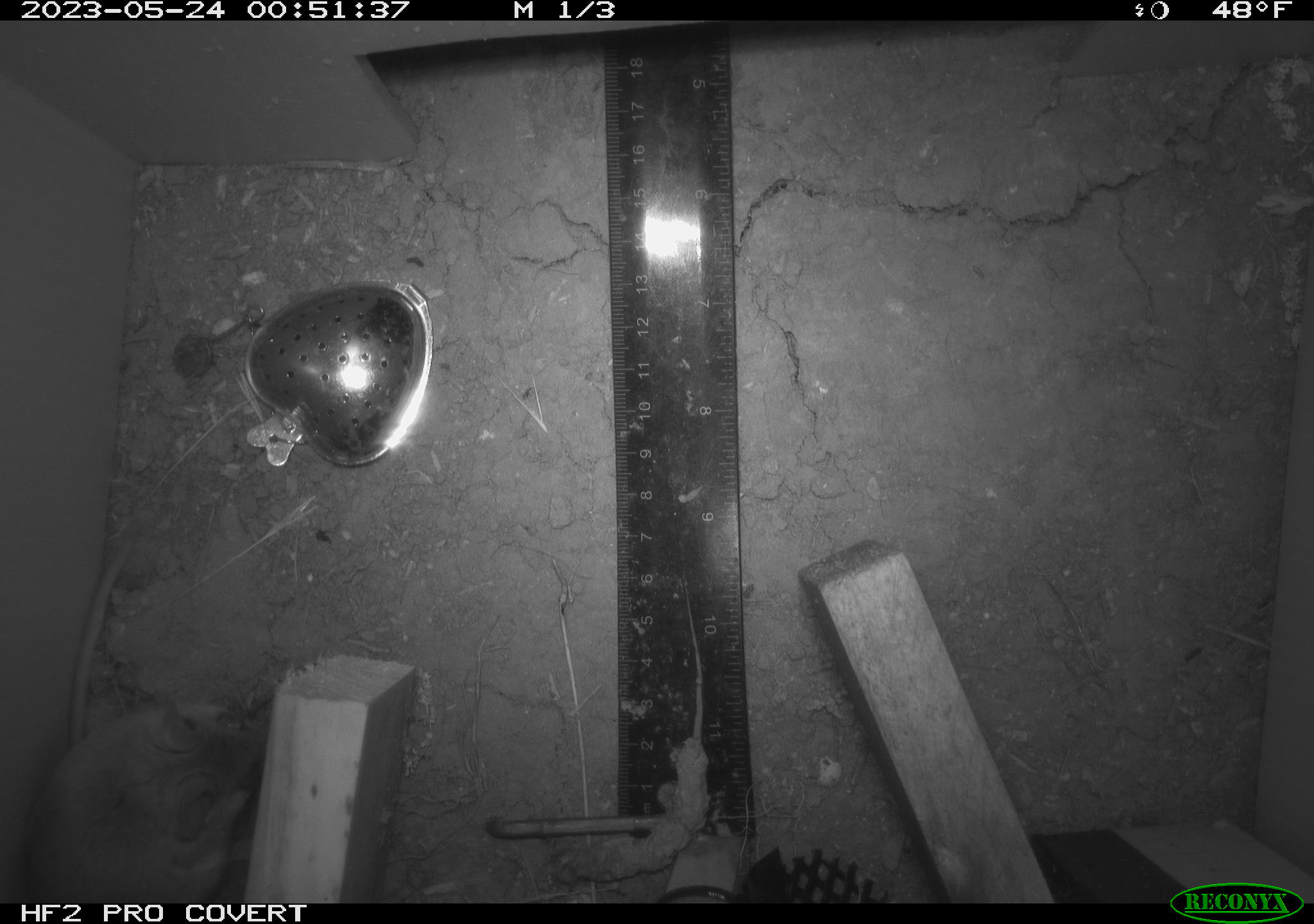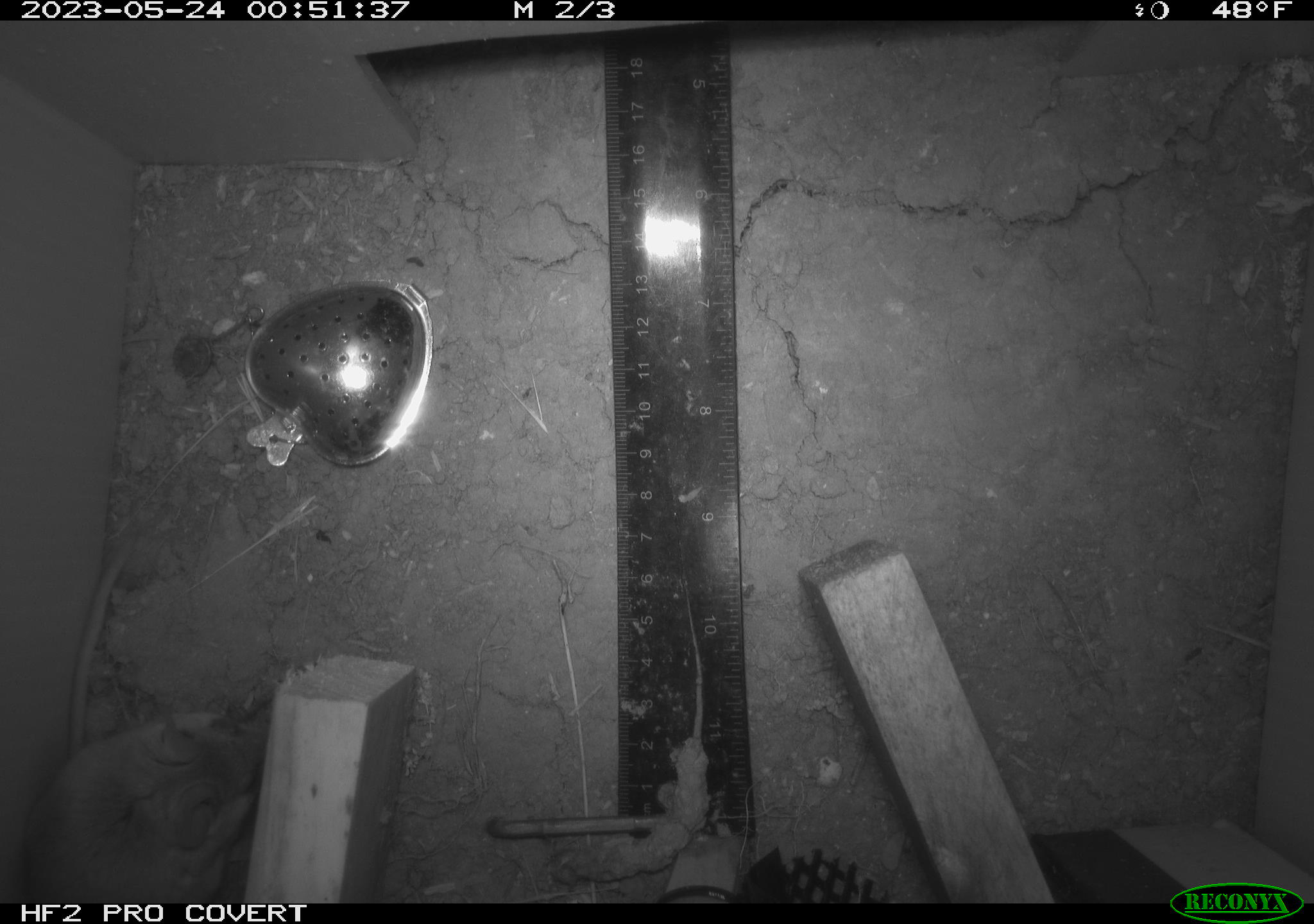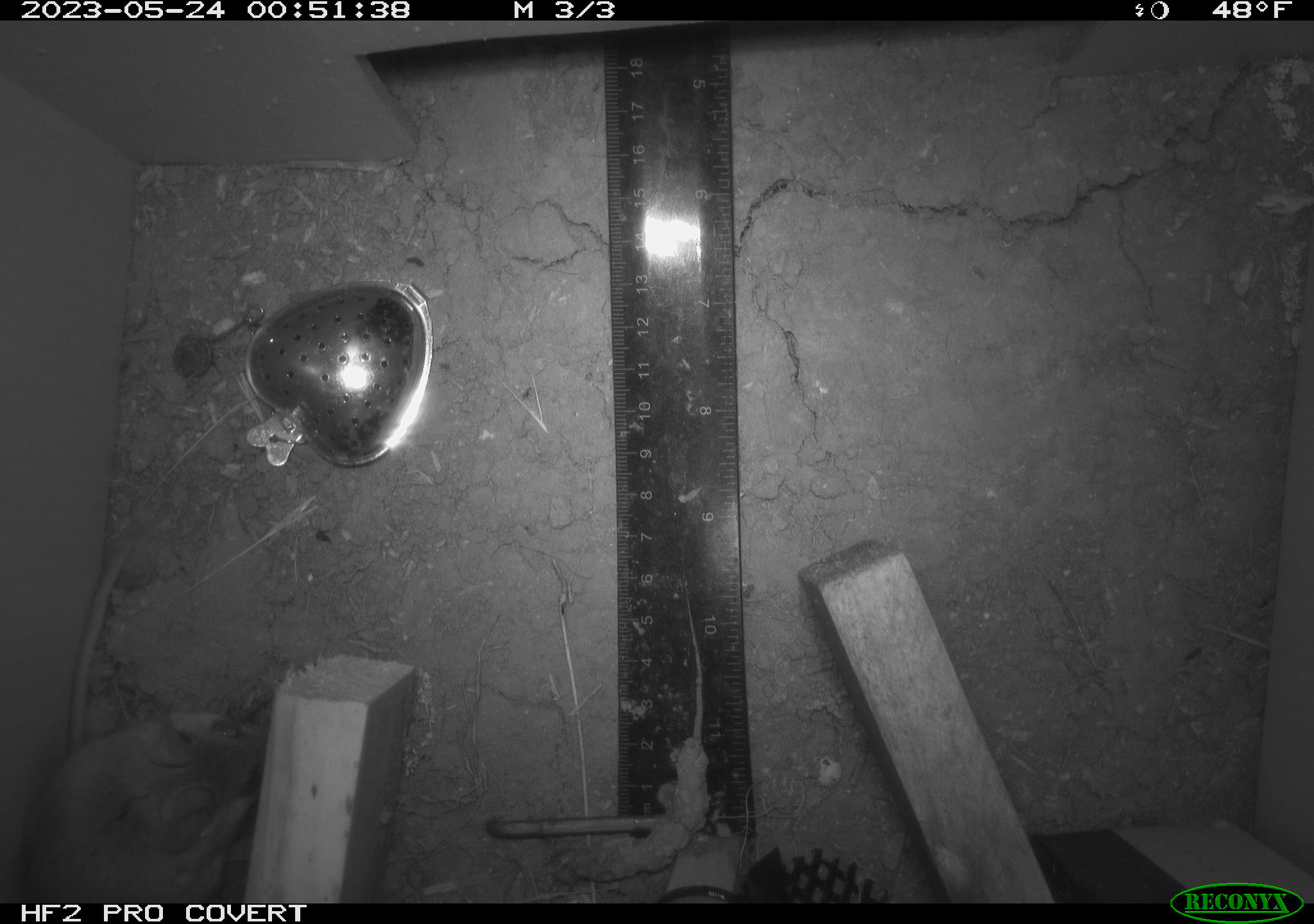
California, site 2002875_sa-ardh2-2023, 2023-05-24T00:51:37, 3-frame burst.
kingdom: Animalia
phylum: Chordata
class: Mammalia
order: Rodentia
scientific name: Rodentia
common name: mouse species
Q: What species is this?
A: Mouse species (Rodentia).